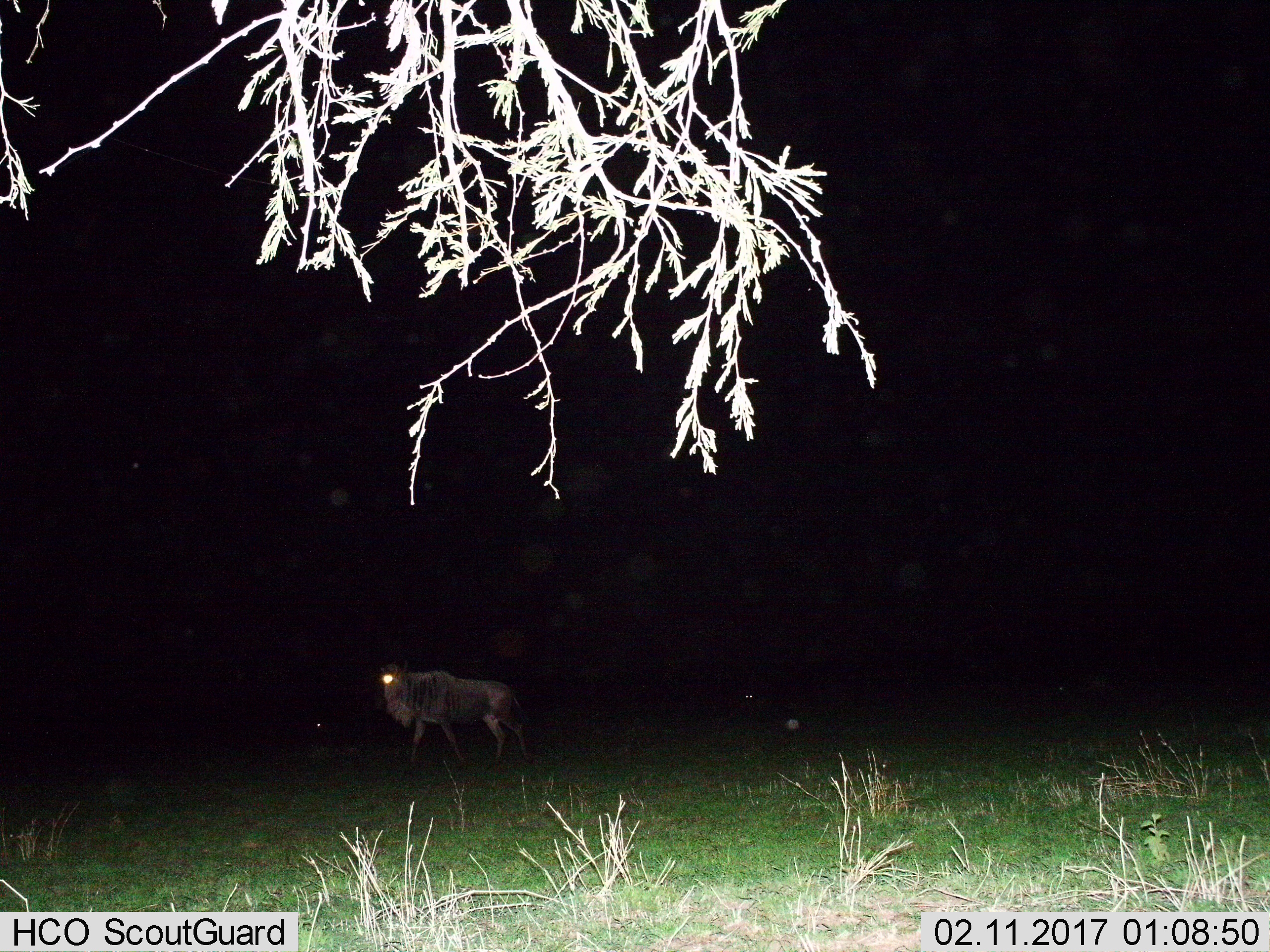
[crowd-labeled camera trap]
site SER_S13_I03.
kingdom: Animalia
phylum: Chordata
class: Mammalia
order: Artiodactyla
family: Bovidae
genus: Connochaetes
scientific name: Connochaetes taurinus taurinus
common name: blue wildebeest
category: wildebeestblue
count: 1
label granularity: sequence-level